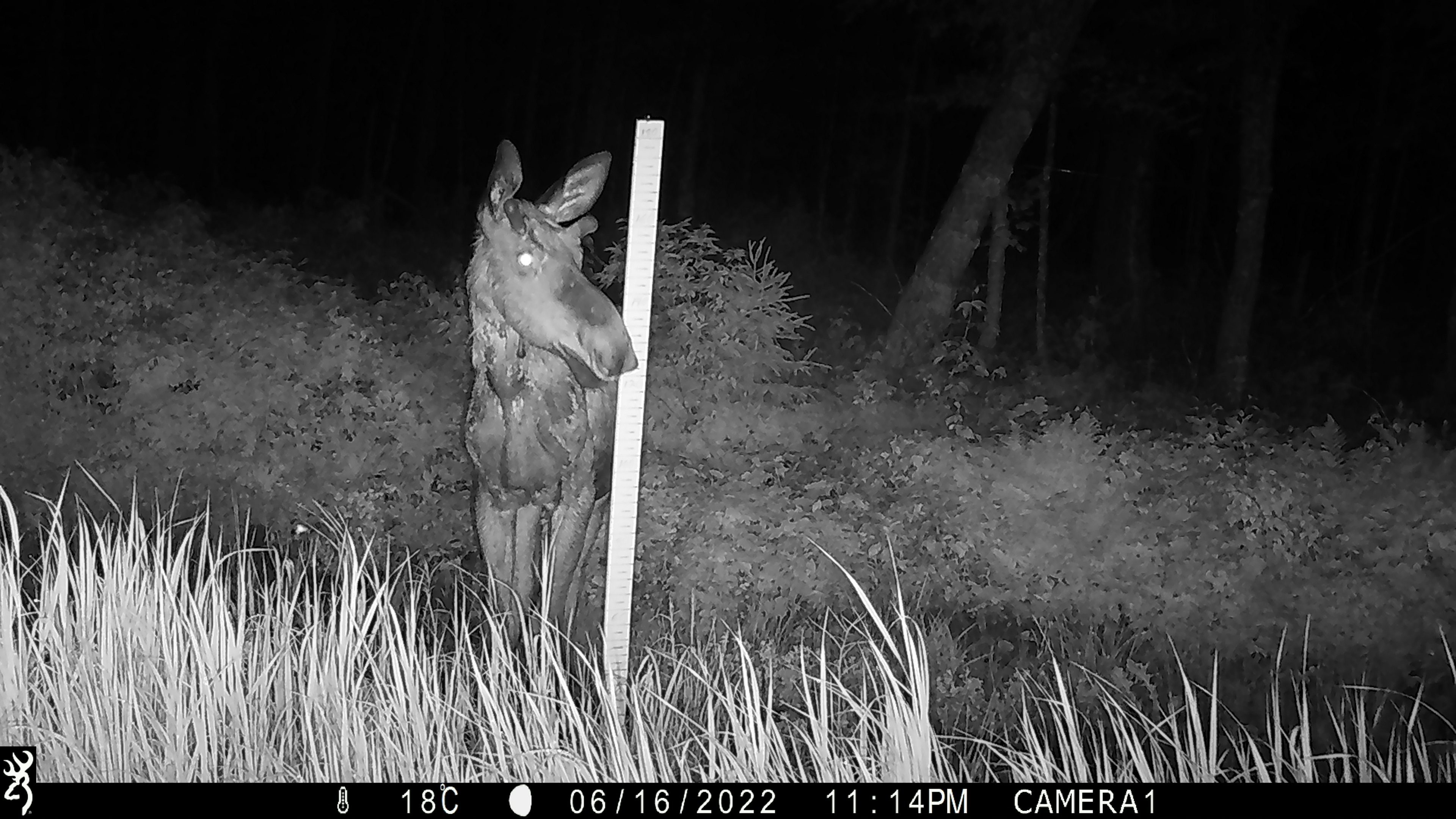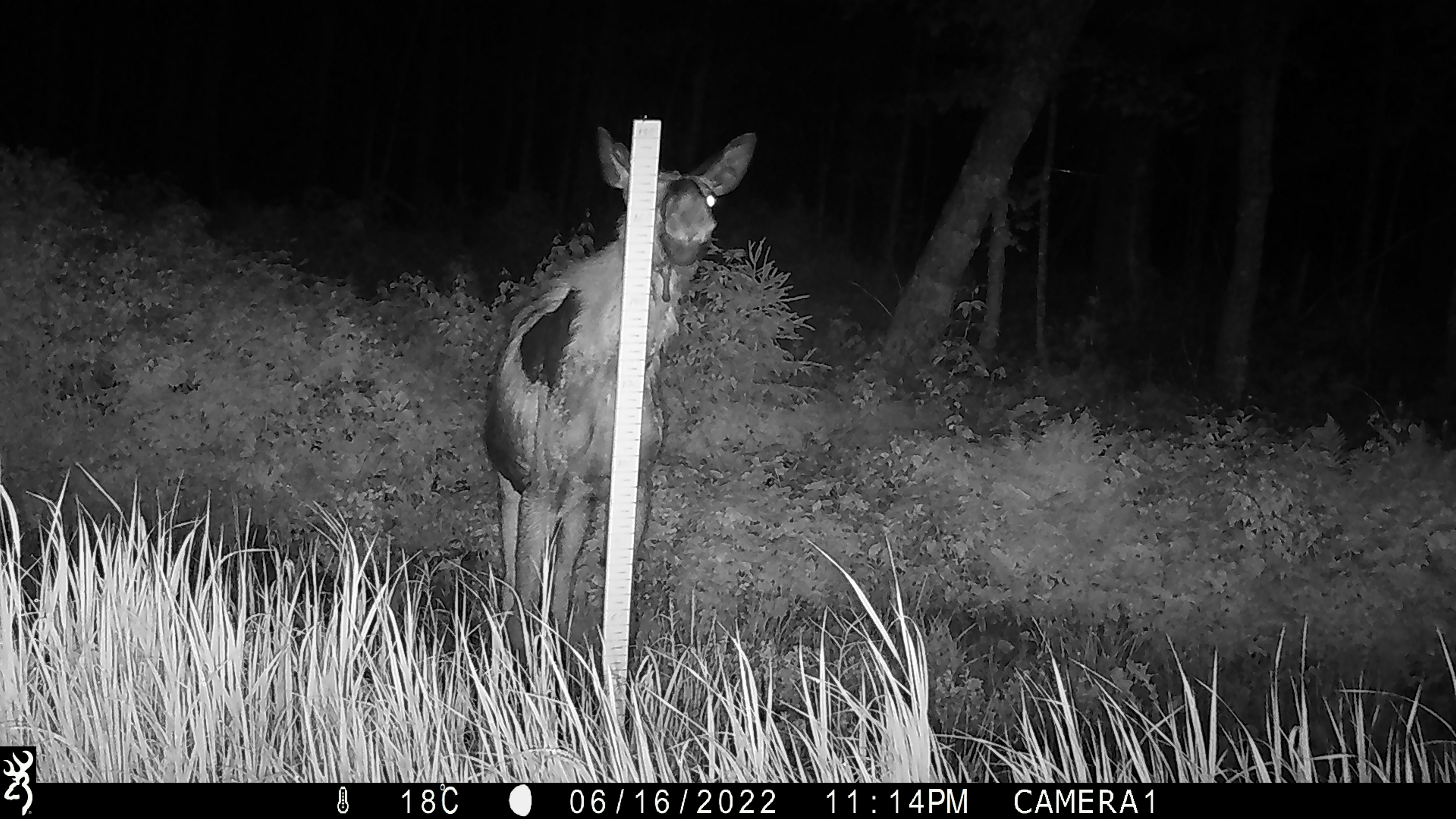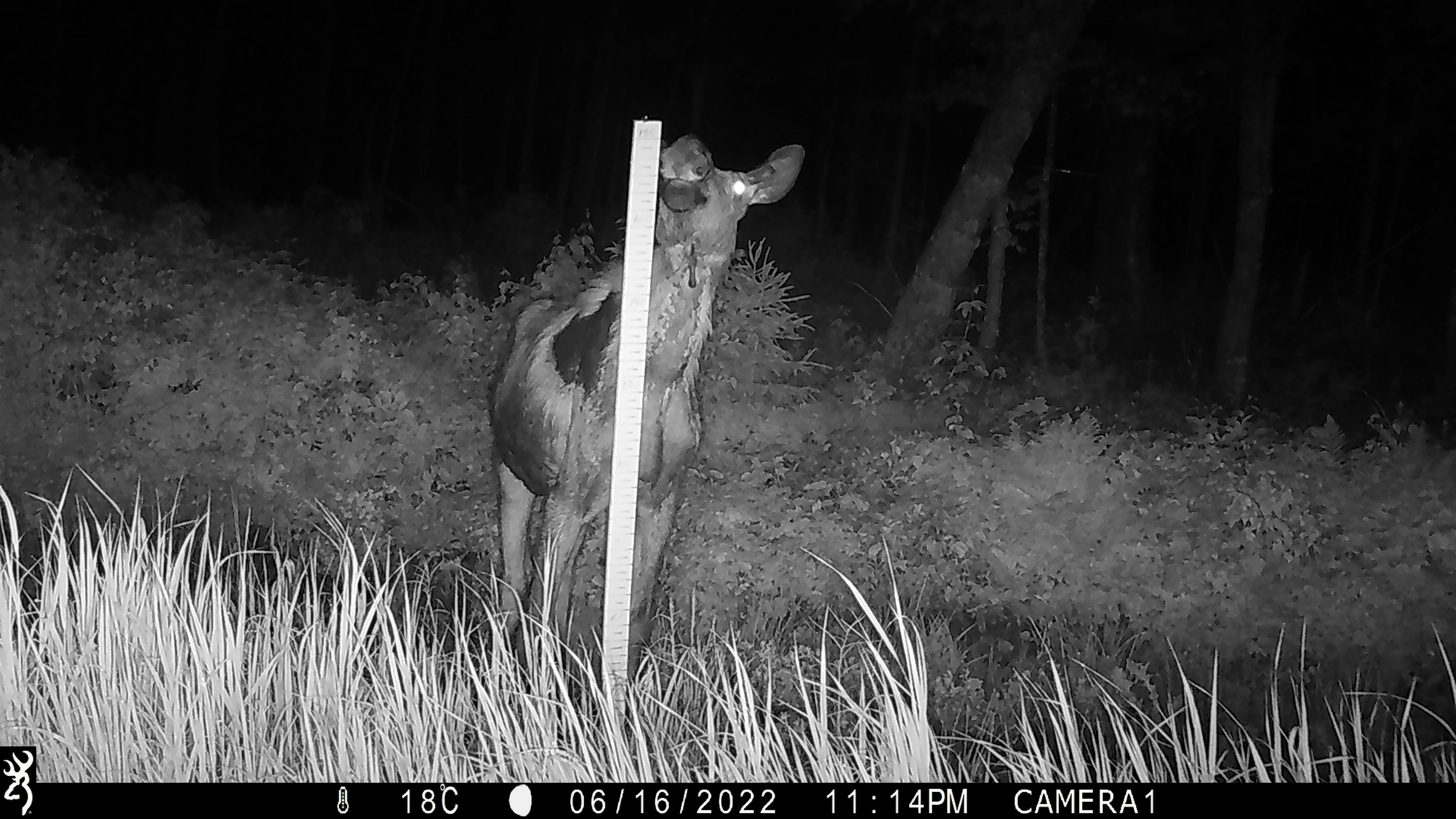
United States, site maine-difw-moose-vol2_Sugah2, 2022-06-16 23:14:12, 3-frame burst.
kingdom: Animalia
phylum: Chordata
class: Mammalia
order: Artiodactyla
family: Cervidae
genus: Alces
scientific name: Alces alces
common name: moose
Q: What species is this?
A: Moose (Alces alces).